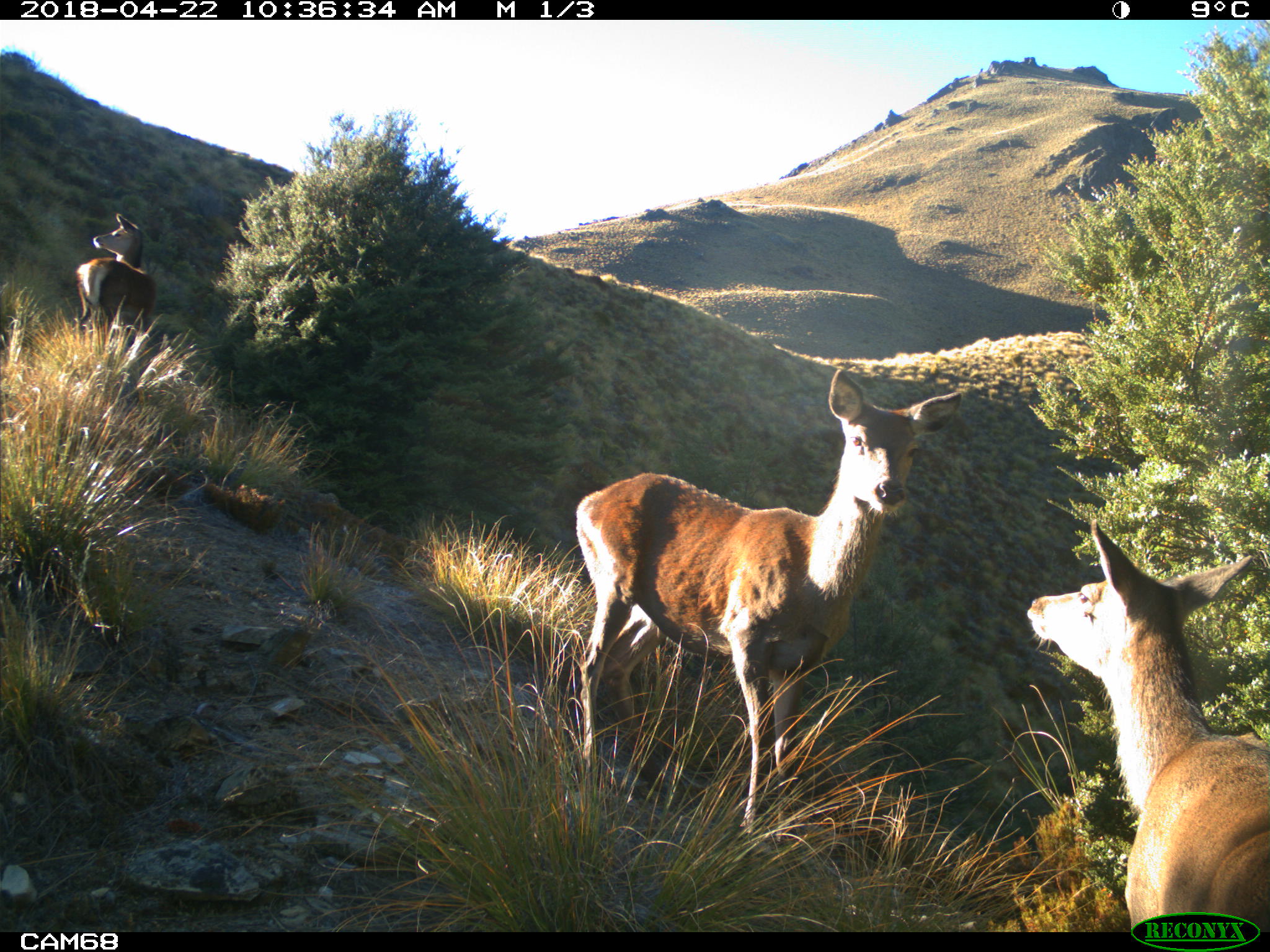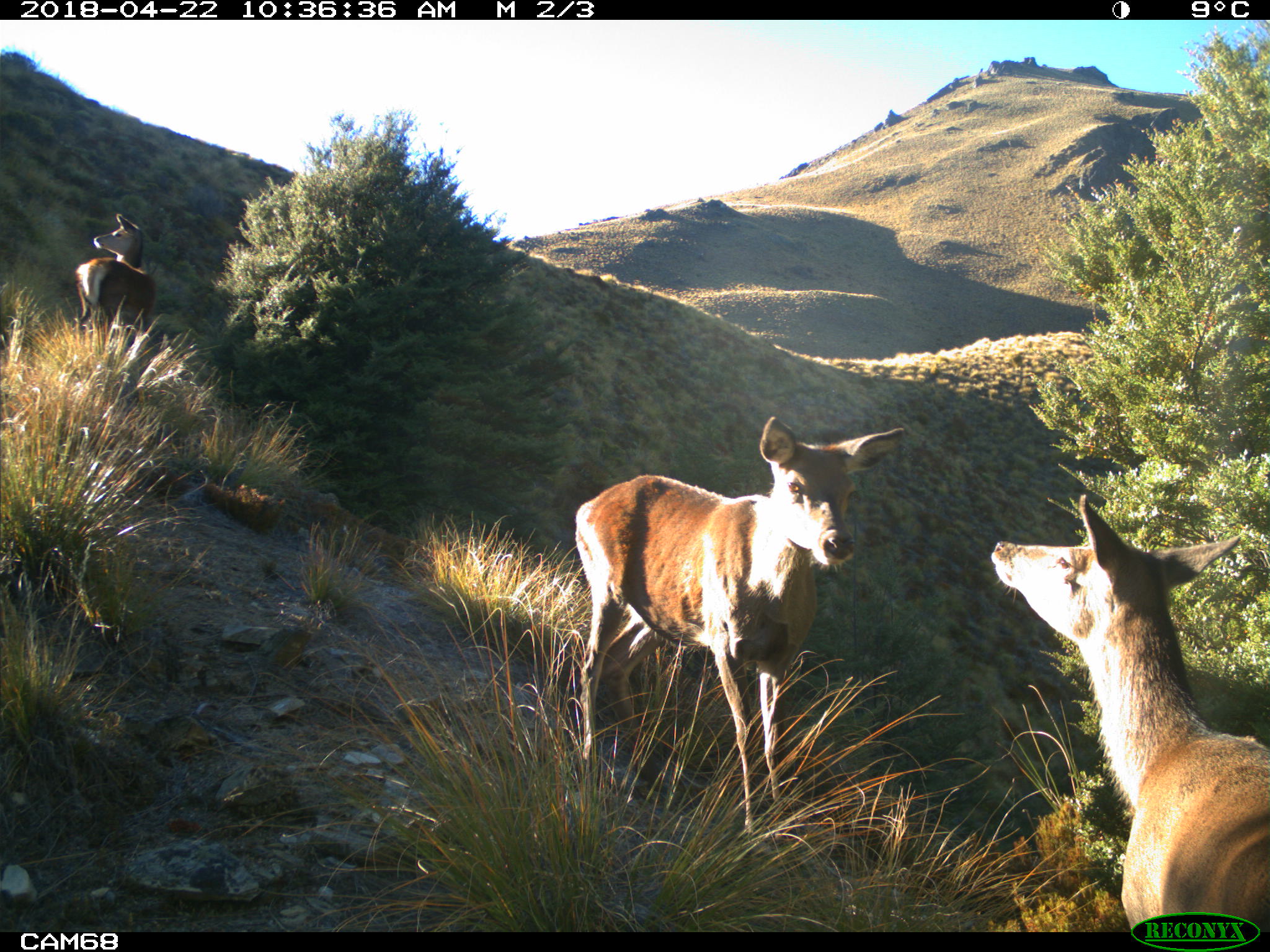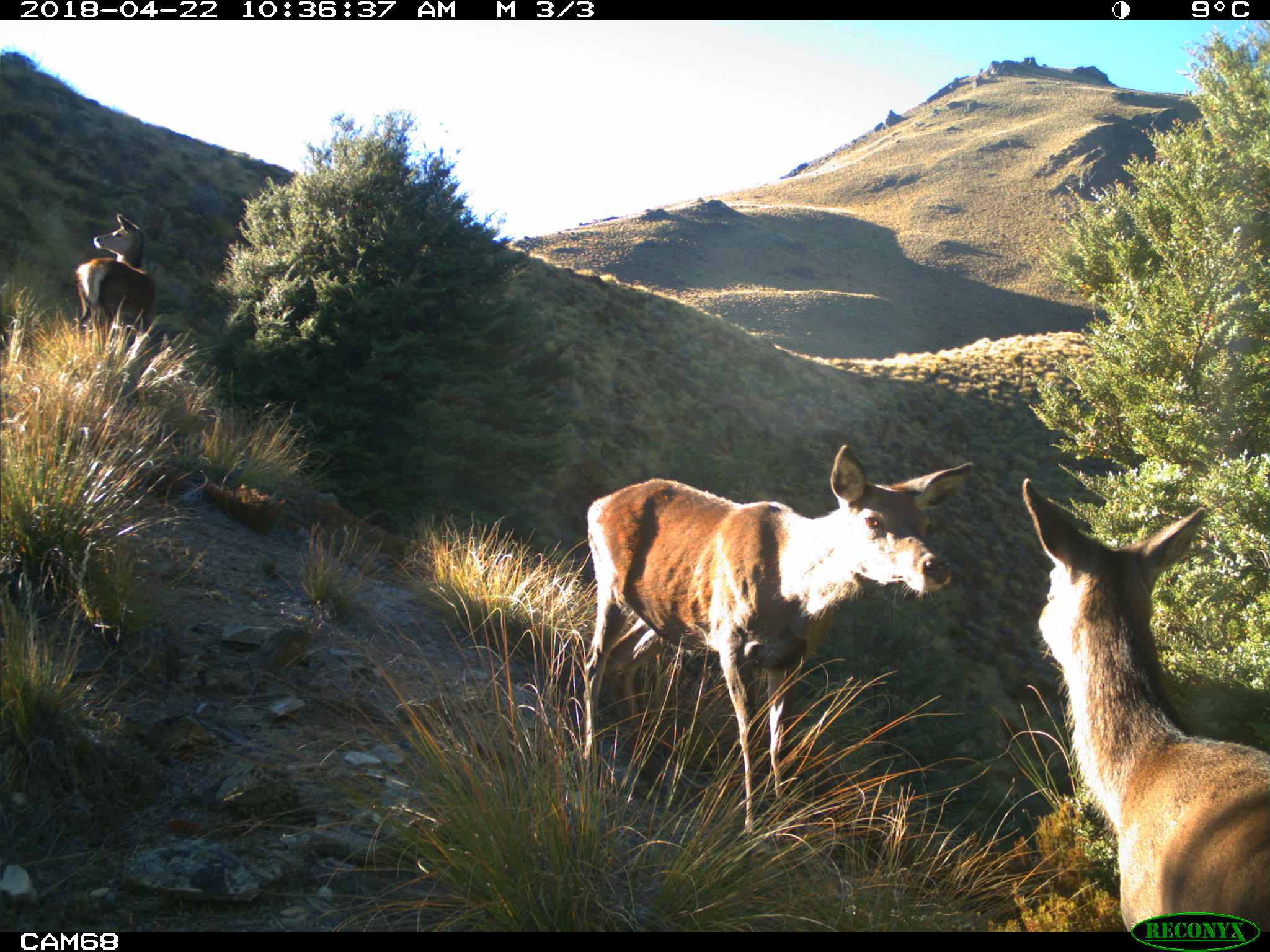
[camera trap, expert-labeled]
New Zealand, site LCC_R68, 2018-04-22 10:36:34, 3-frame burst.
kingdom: Animalia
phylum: Chordata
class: Mammalia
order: Artiodactyla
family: Cervidae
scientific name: Cervidae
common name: deer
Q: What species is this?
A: Deer (Cervidae).